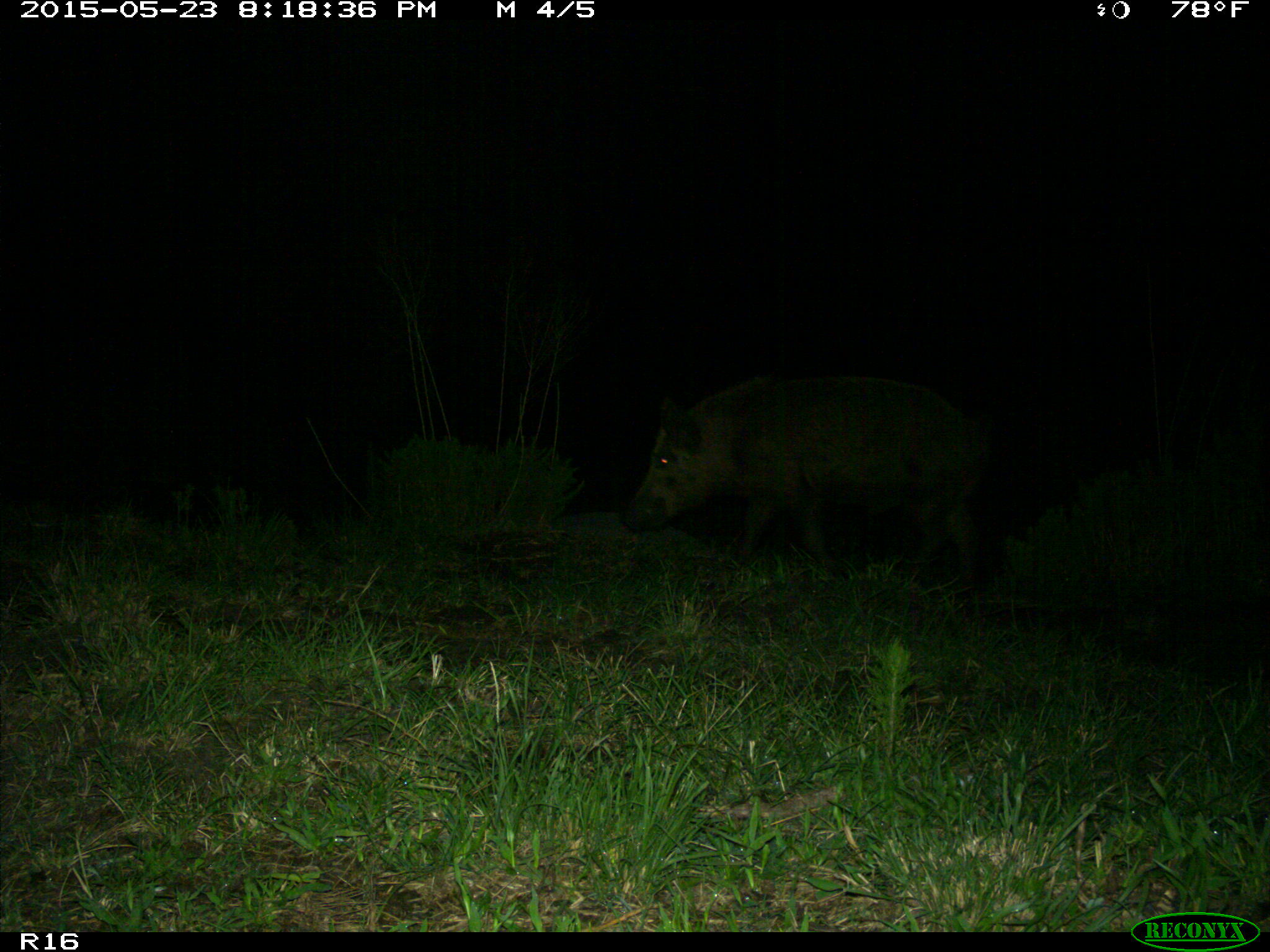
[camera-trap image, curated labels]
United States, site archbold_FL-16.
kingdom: Animalia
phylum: Chordata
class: Mammalia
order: Artiodactyla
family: Suidae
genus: Sus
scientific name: Sus scrofa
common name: wild boar